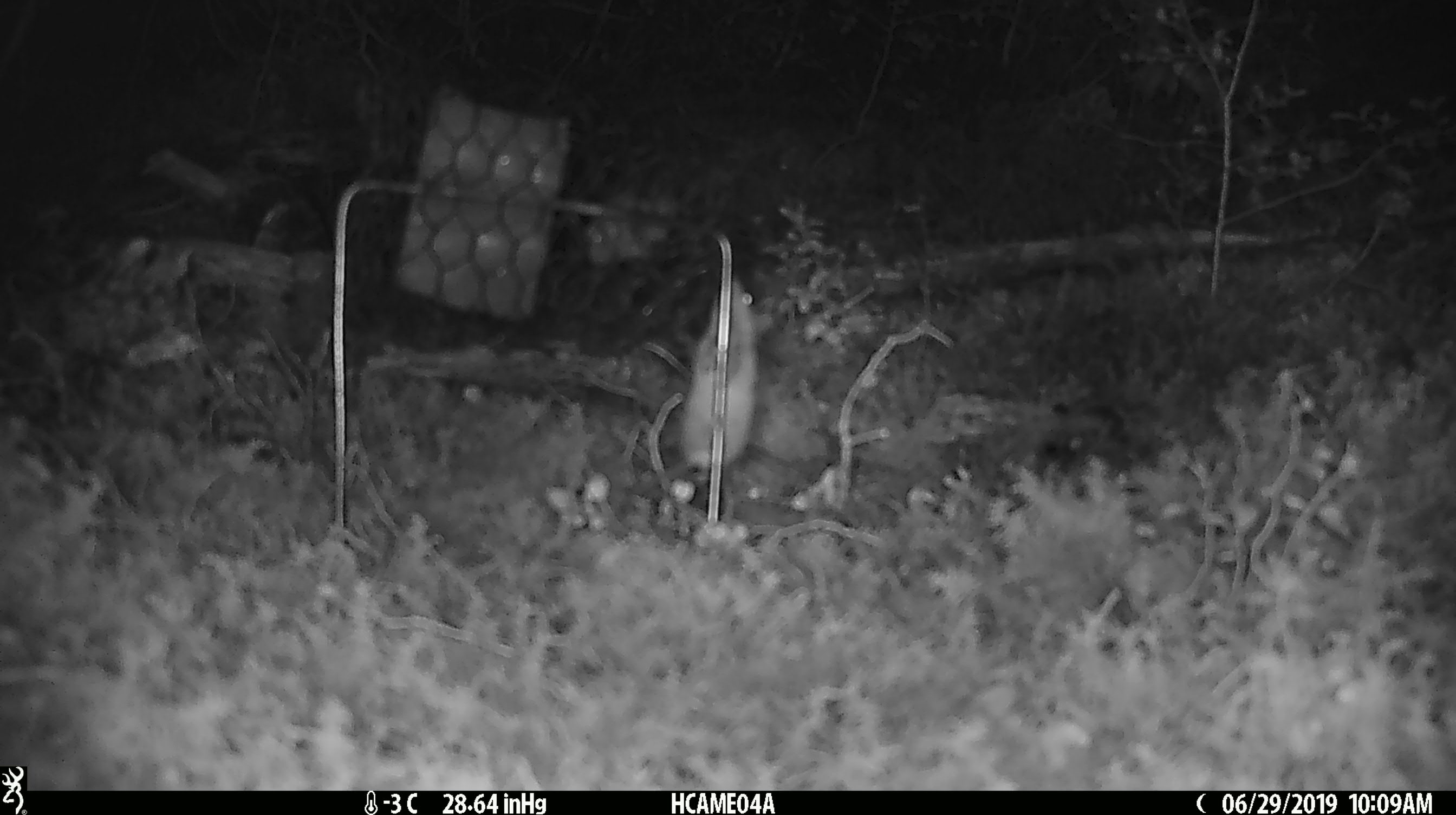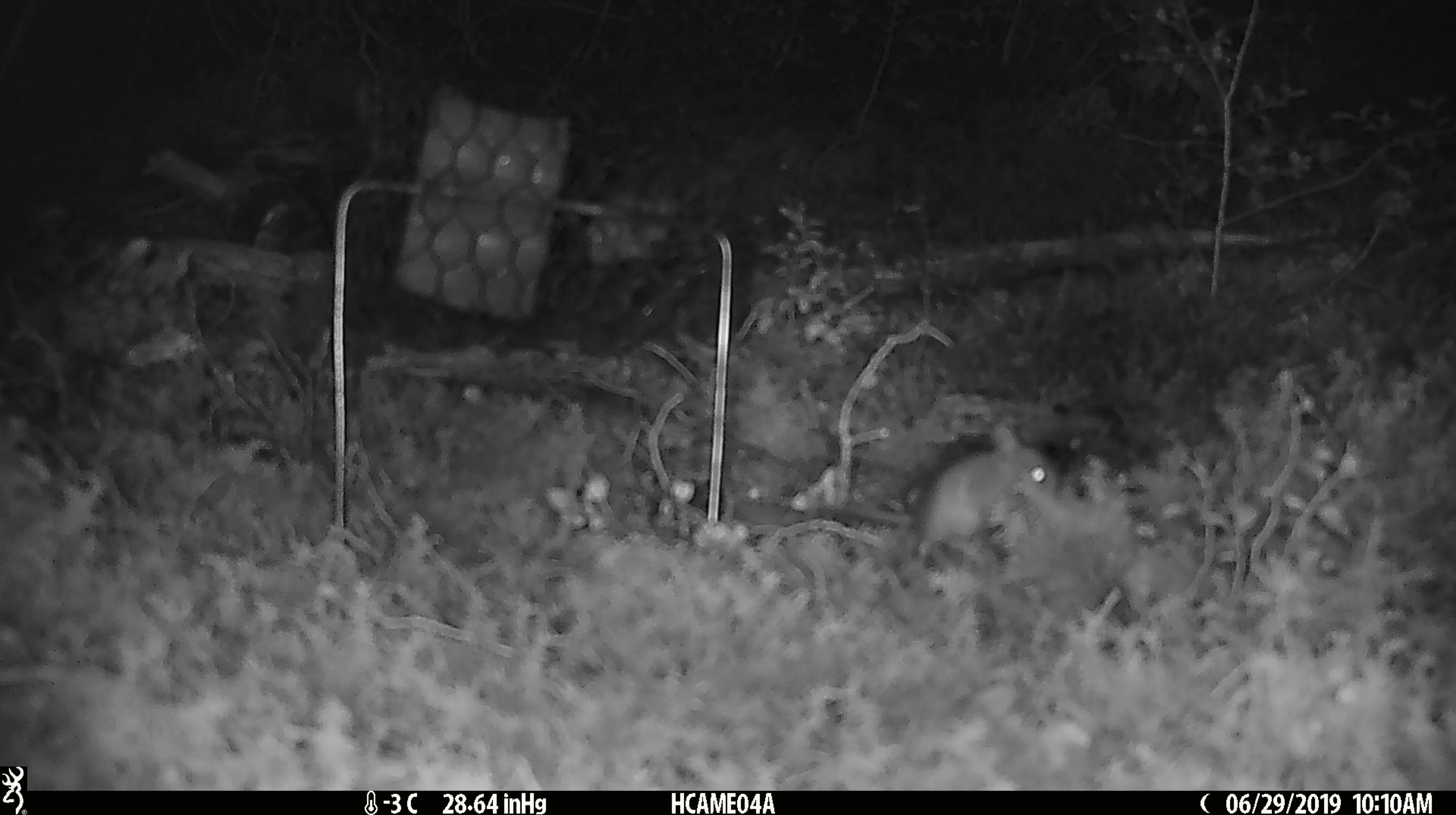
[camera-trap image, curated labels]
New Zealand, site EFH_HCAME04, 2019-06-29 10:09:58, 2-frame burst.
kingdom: Animalia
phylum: Chordata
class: Mammalia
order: Rodentia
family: Muridae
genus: Mus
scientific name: Mus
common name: mouse